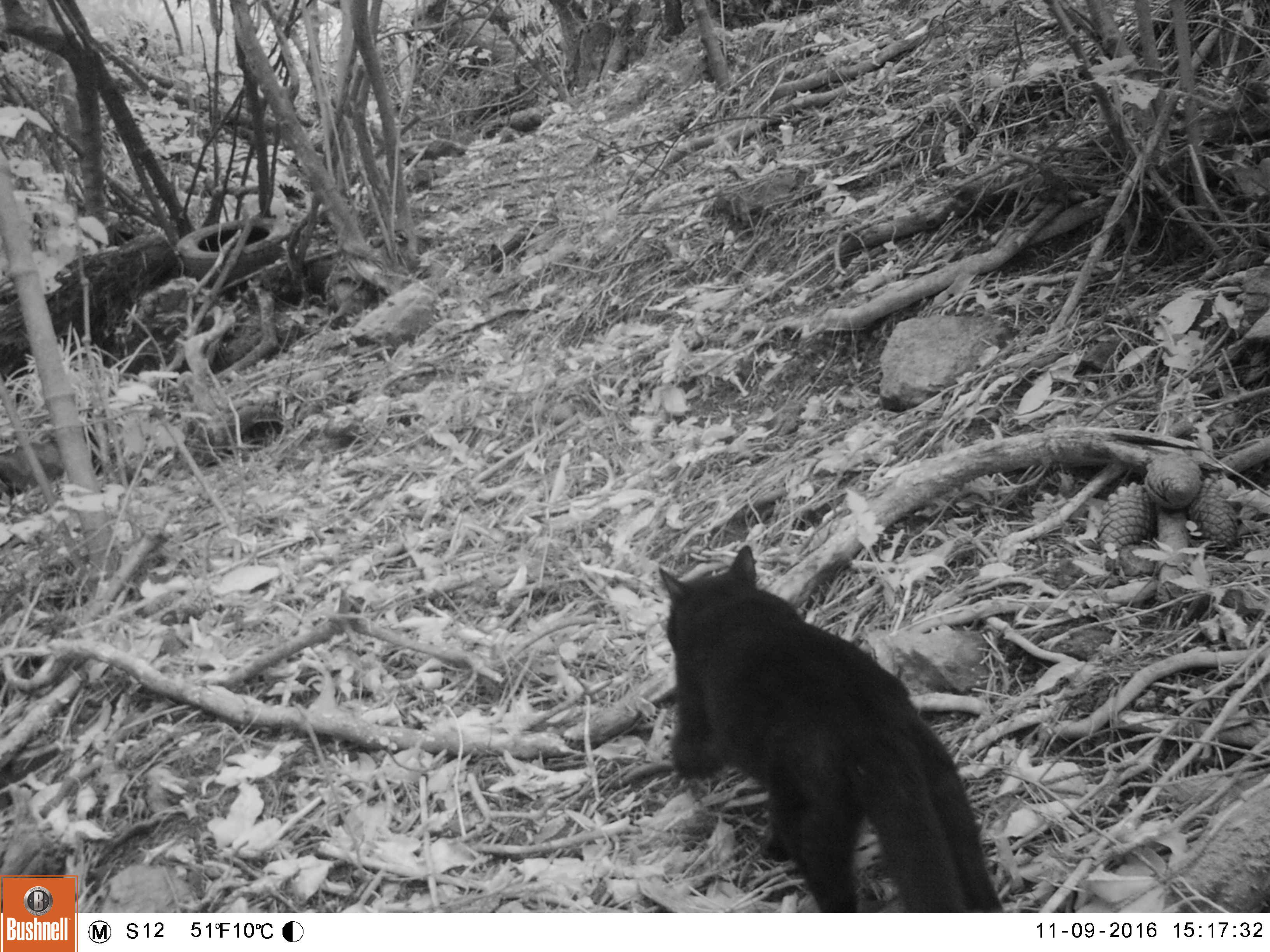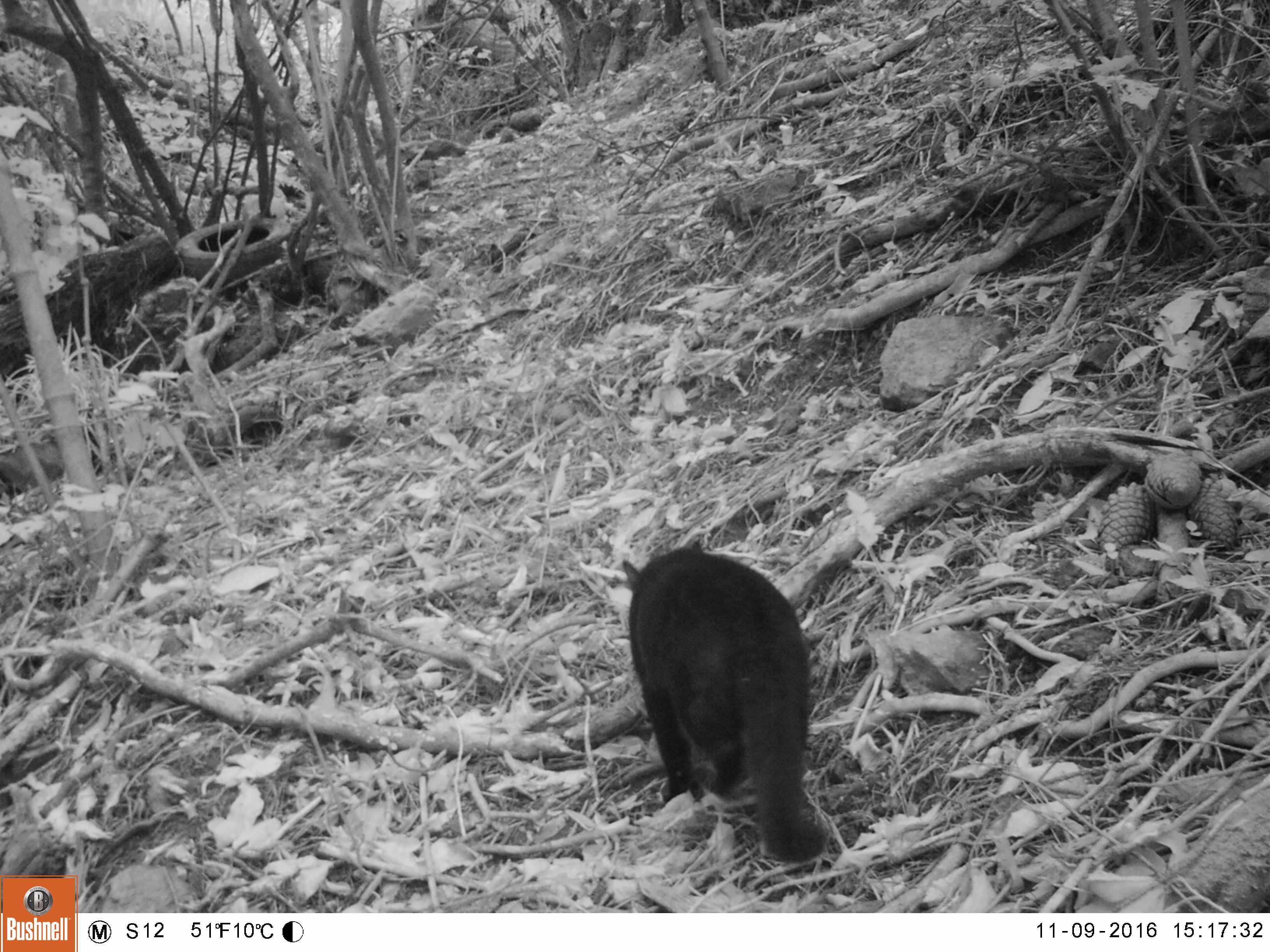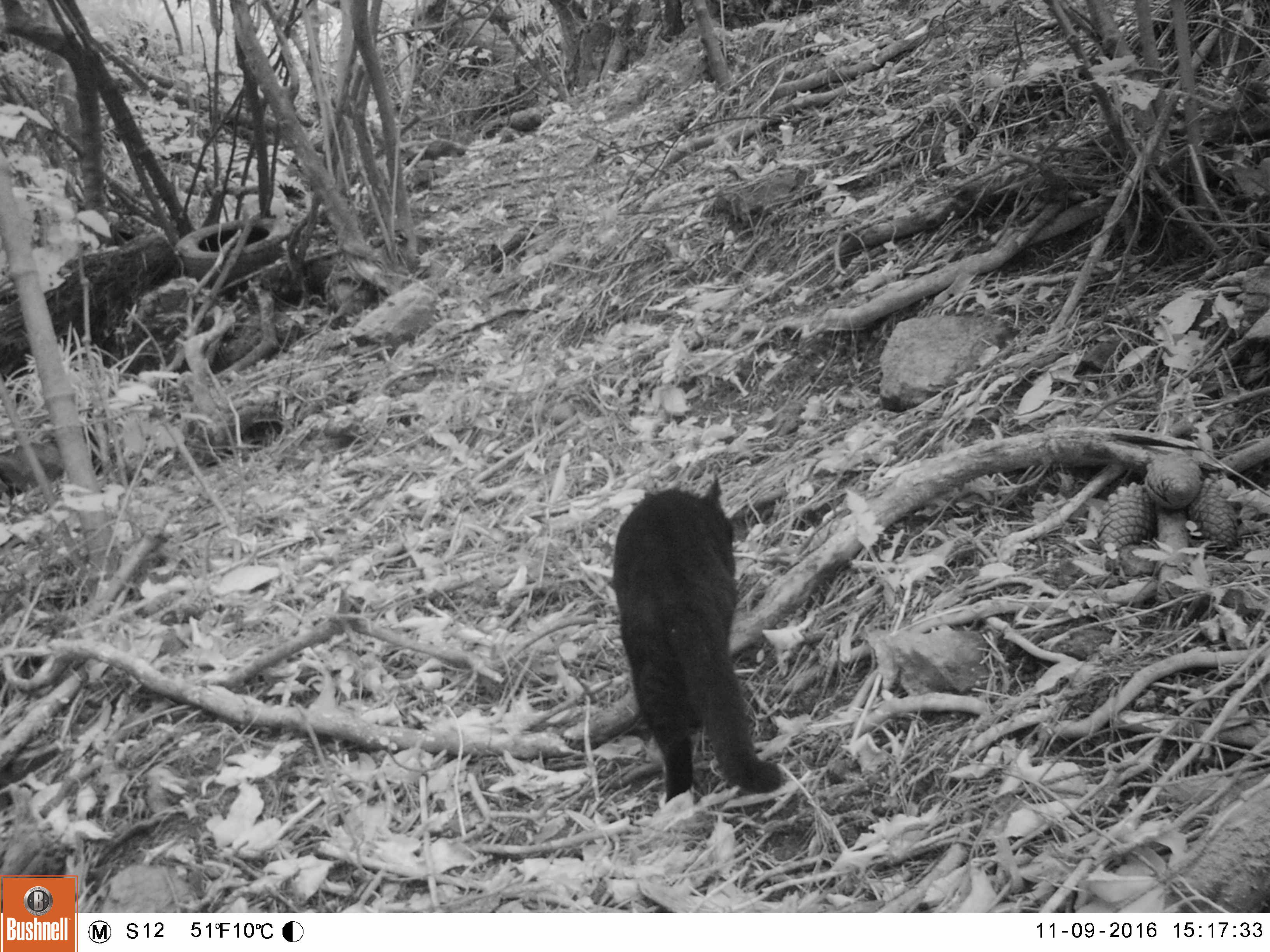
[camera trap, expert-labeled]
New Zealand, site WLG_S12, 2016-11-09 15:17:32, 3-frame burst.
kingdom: Animalia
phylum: Chordata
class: Mammalia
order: Carnivora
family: Felidae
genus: Felis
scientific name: Felis catus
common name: domestic cat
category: cat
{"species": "cat (domestic cat) (Felis catus)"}